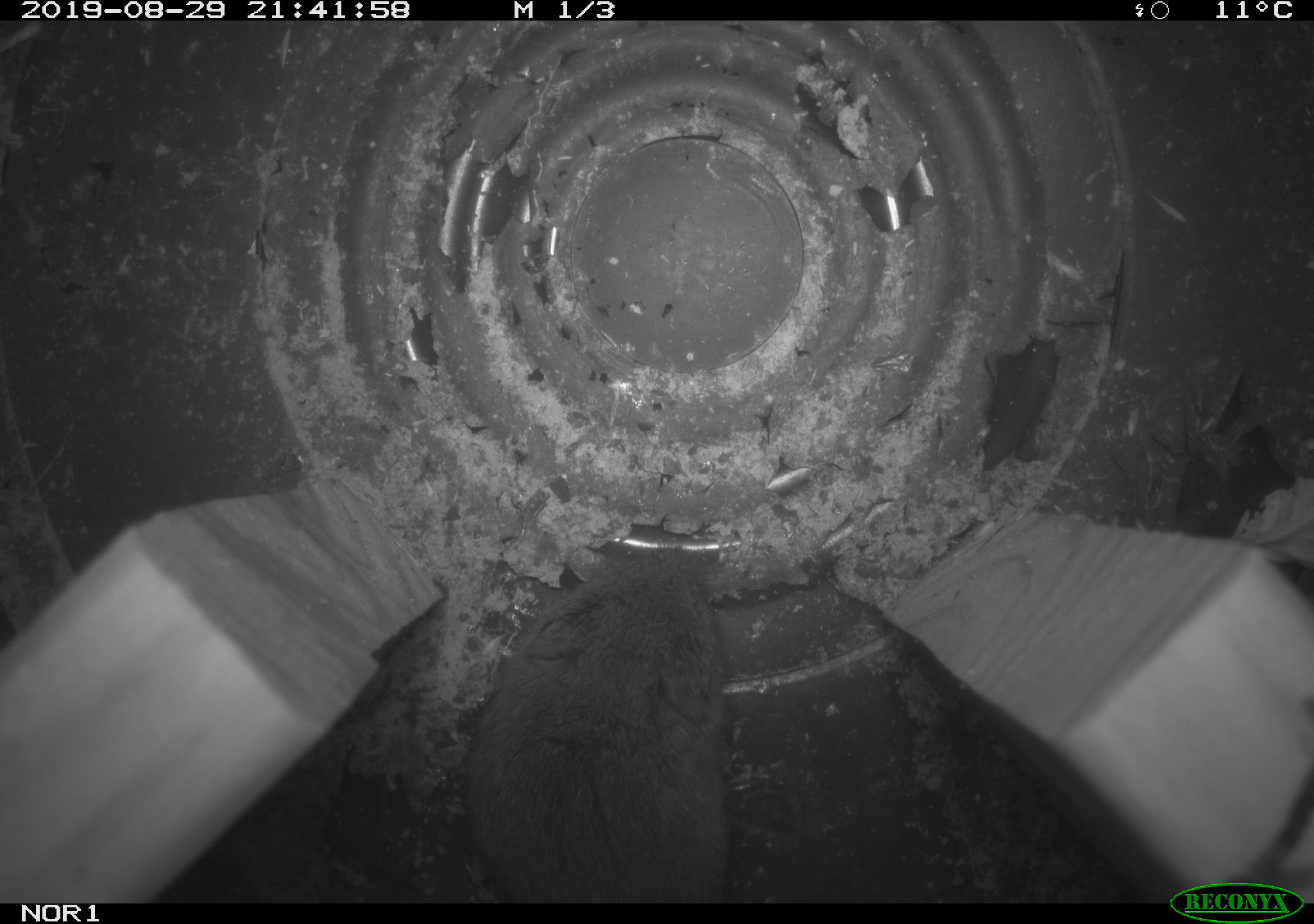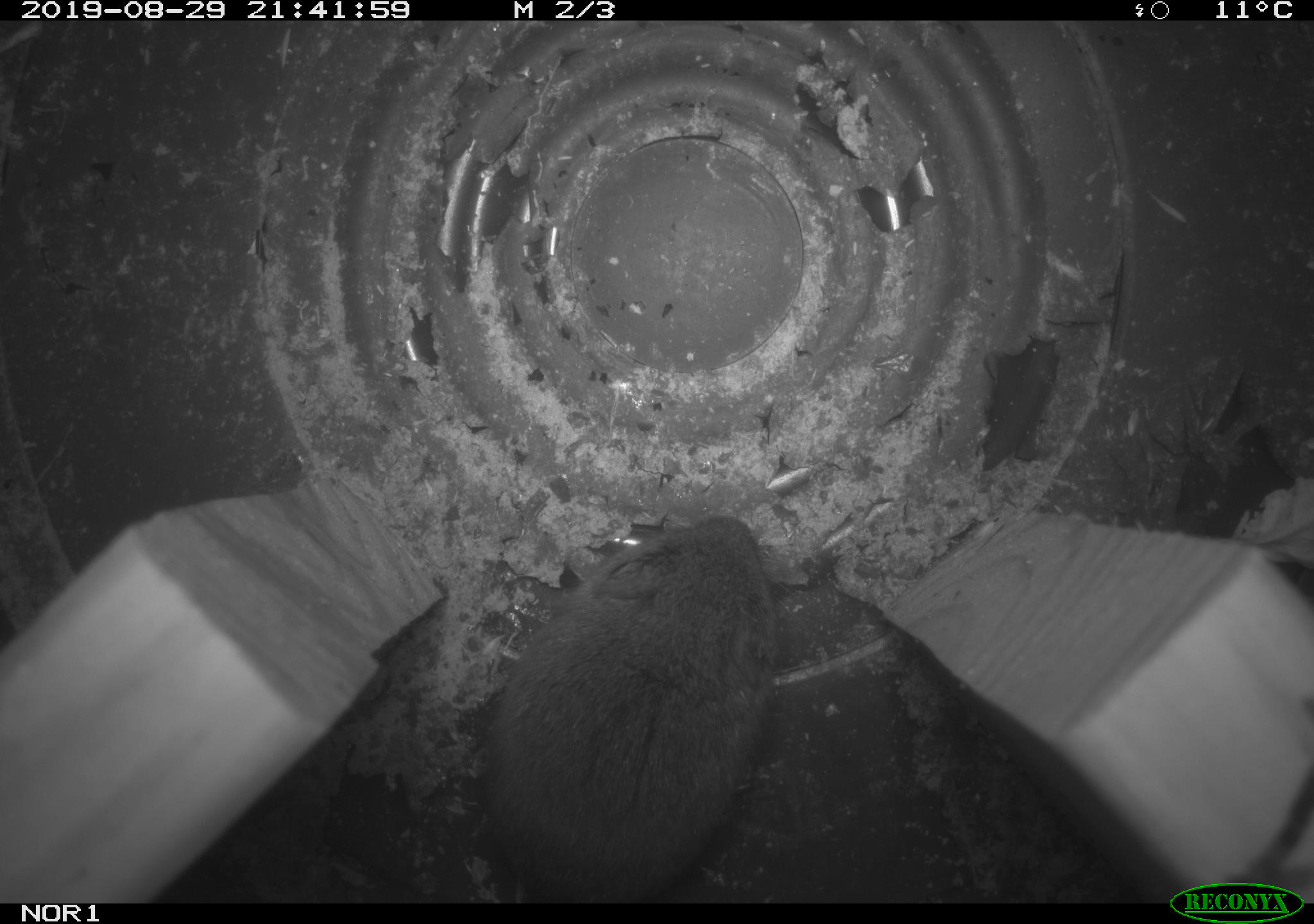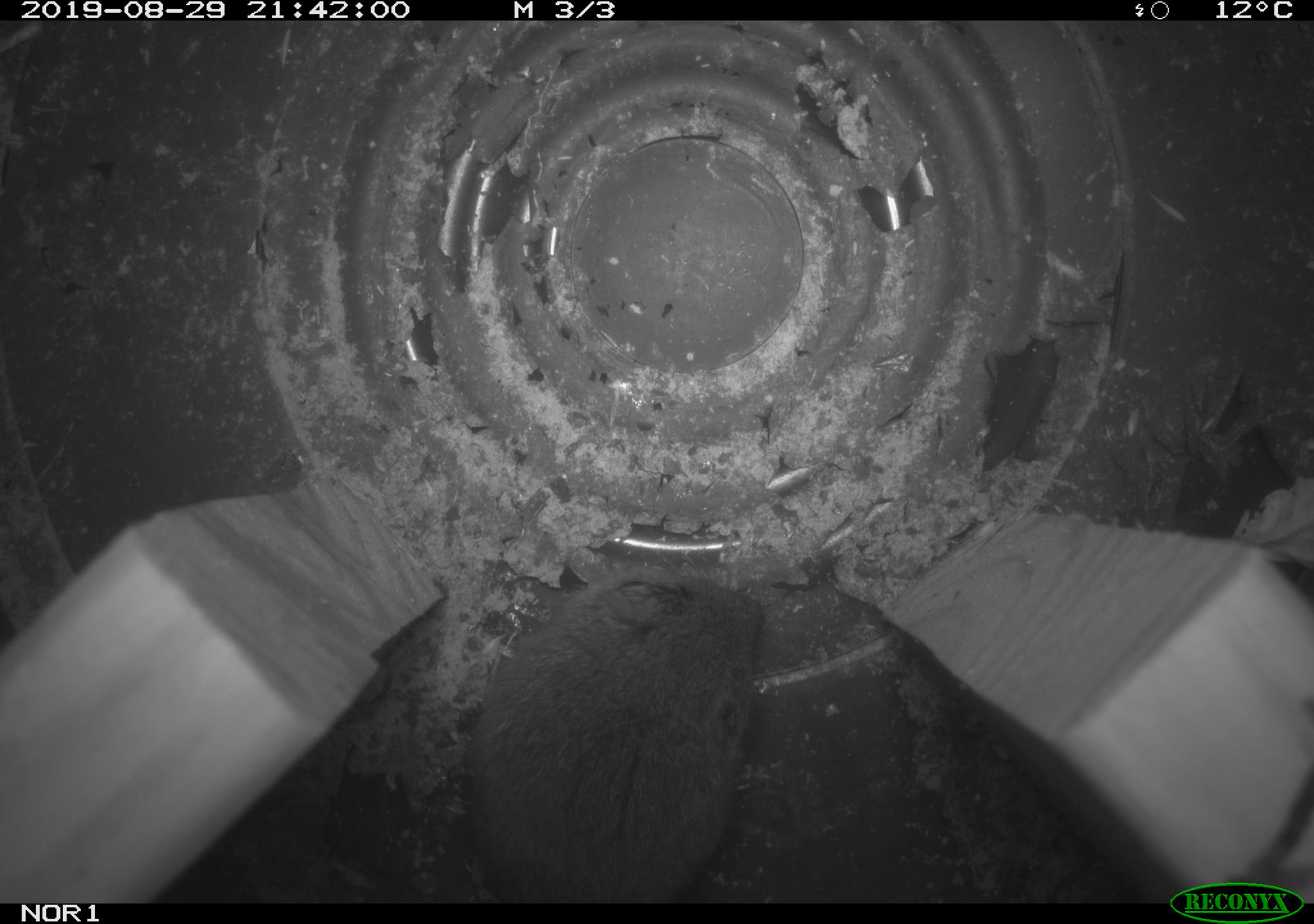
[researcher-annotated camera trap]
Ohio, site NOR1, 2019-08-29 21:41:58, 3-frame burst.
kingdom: Animalia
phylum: Chordata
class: Mammalia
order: Rodentia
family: Cricetidae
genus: Microtus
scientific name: Microtus pennsylvanicus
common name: meadow vole